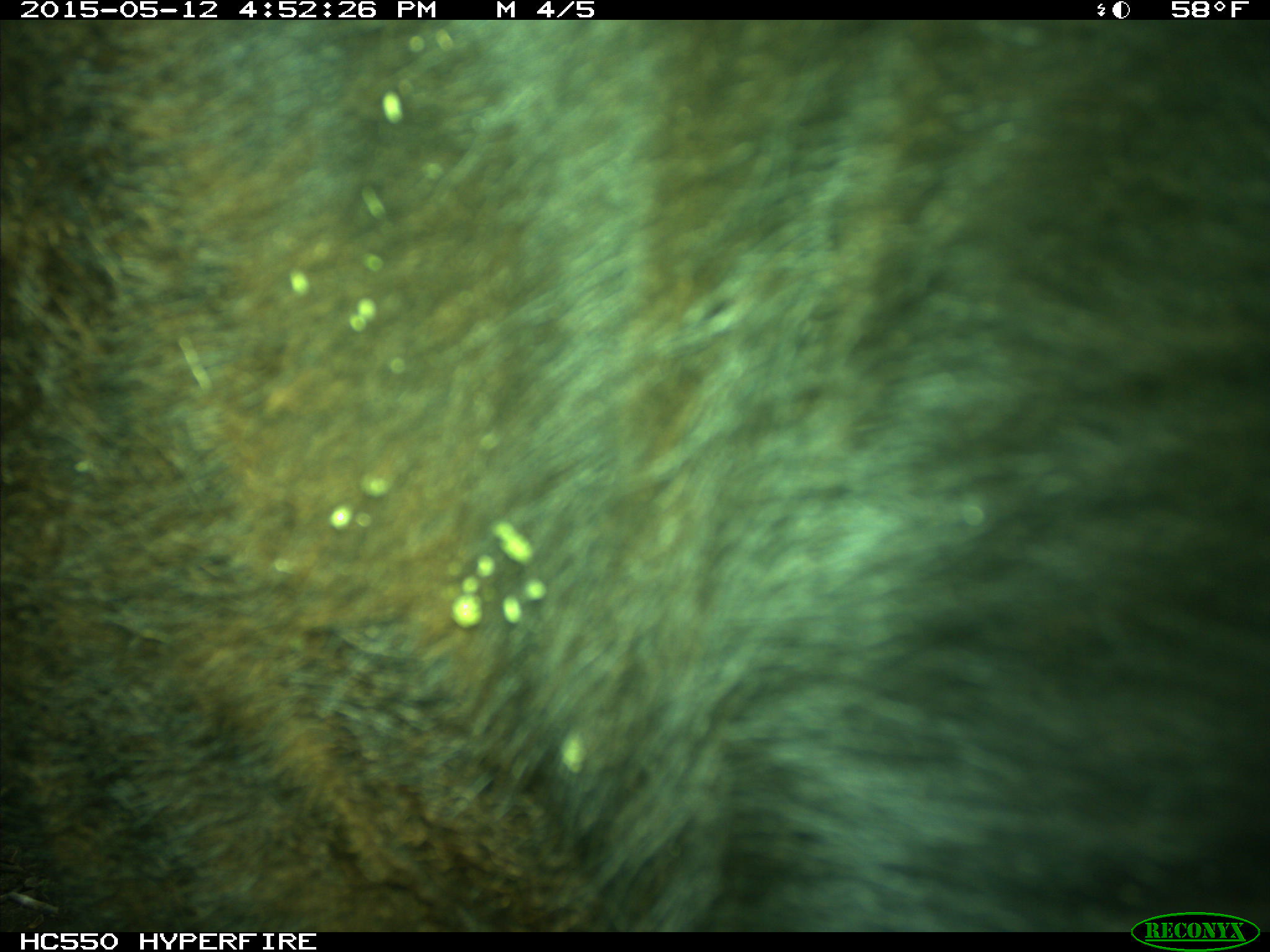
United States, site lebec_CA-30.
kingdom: Animalia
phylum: Chordata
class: Mammalia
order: Artiodactyla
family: Bovidae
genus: Bos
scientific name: Bos taurus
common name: domestic cow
Bos taurus (domestic cow).